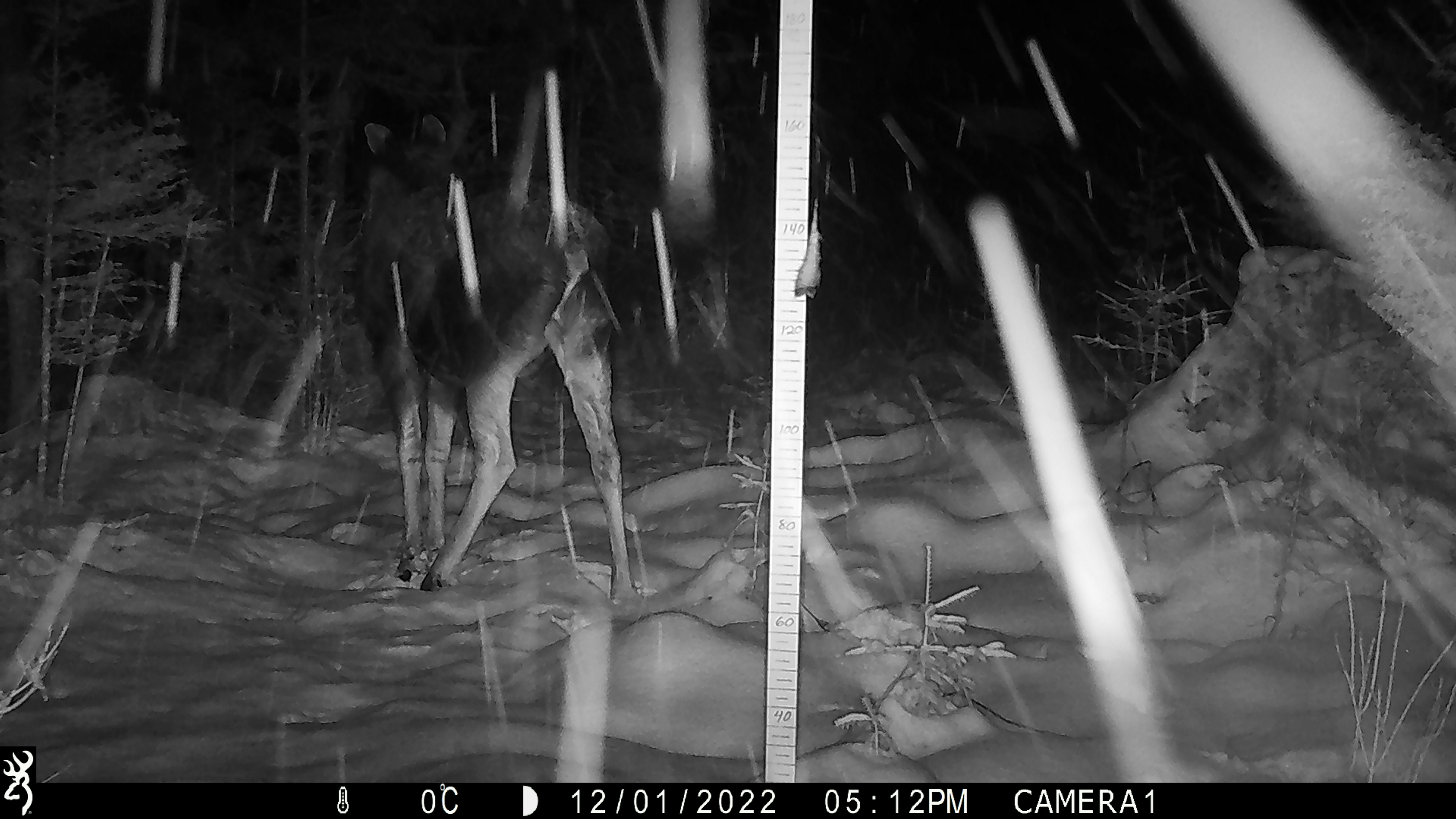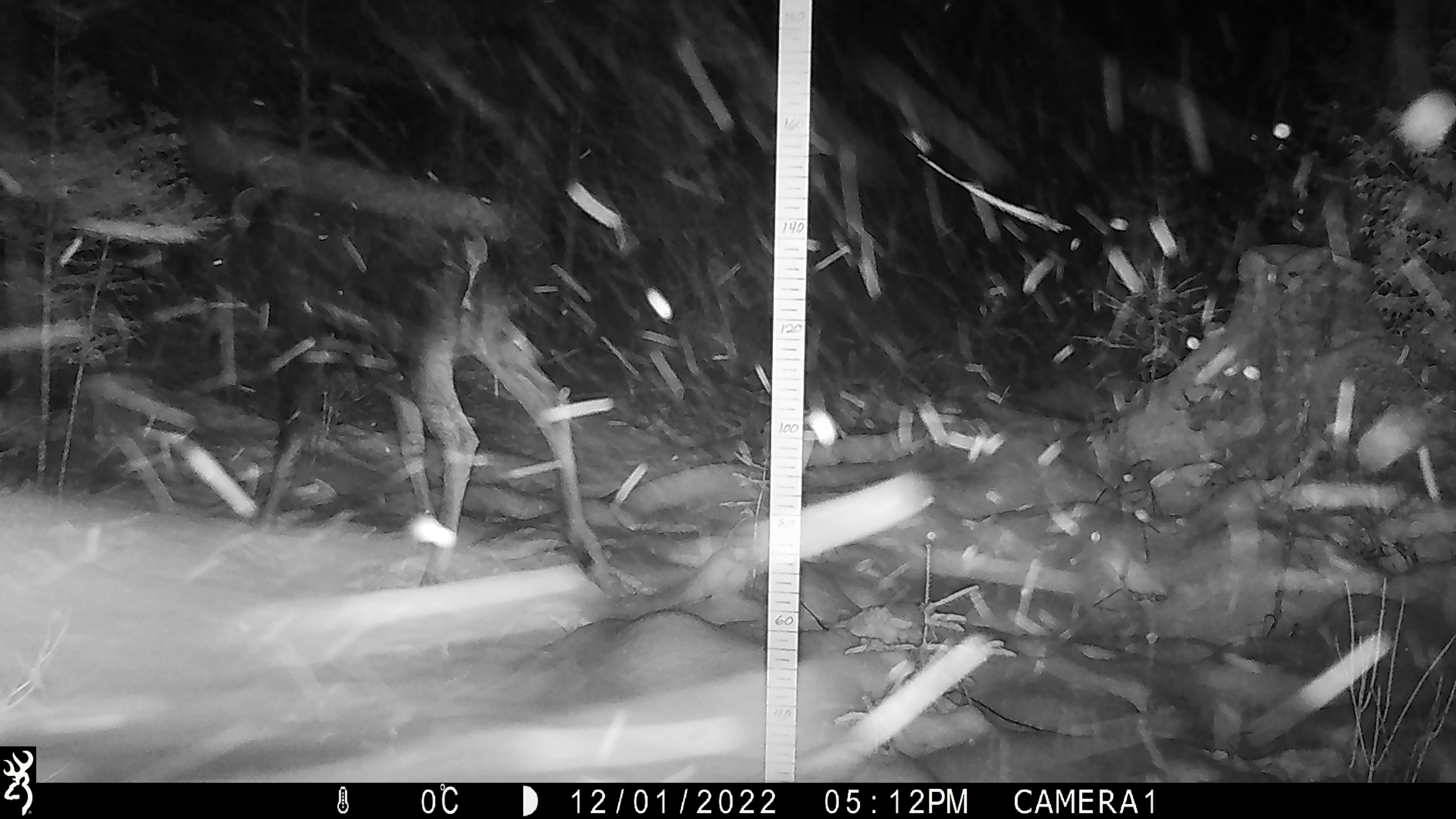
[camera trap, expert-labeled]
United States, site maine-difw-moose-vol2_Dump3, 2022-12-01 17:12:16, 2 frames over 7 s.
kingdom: Animalia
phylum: Chordata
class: Mammalia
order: Artiodactyla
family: Cervidae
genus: Alces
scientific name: Alces alces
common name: moose